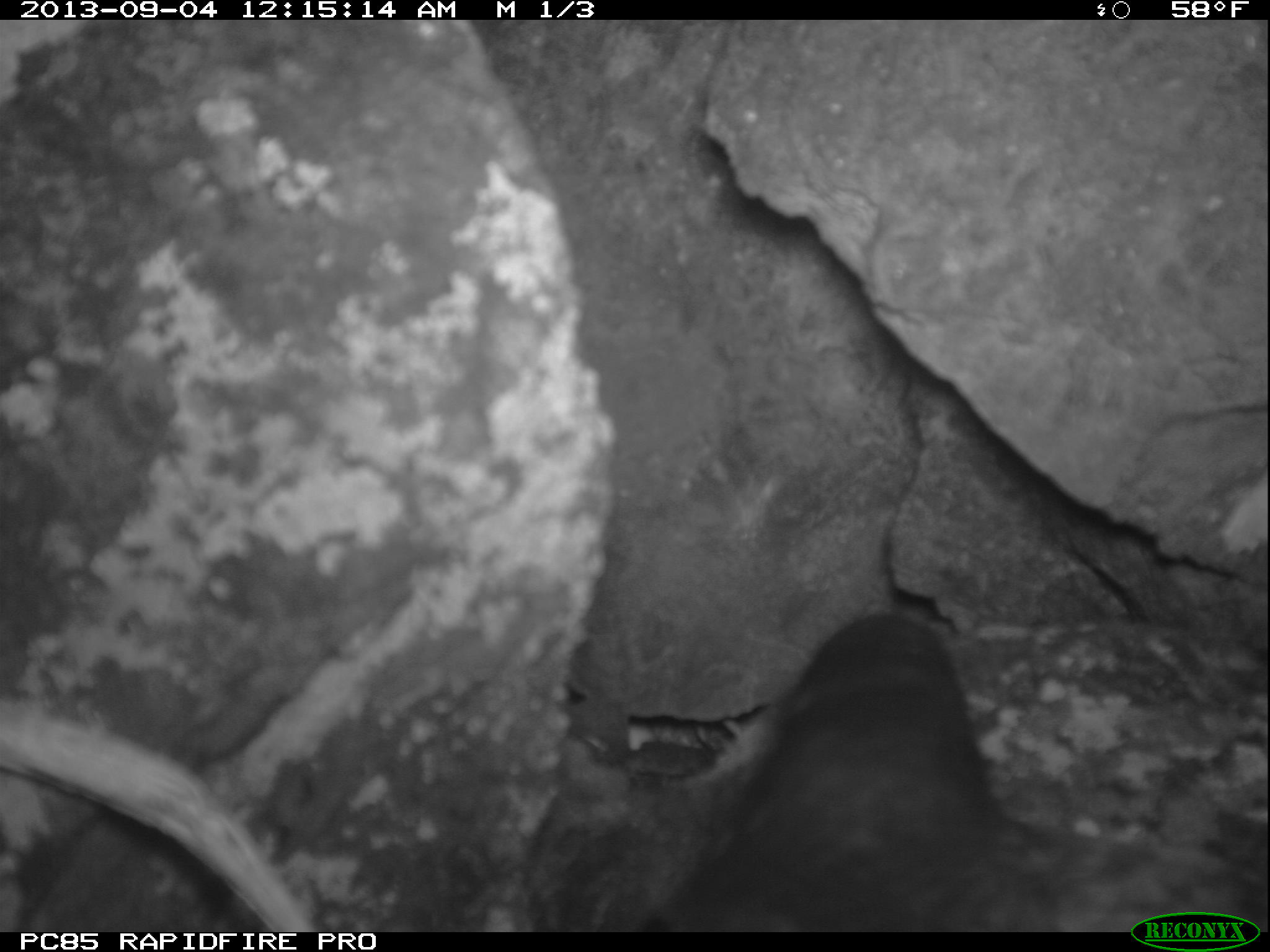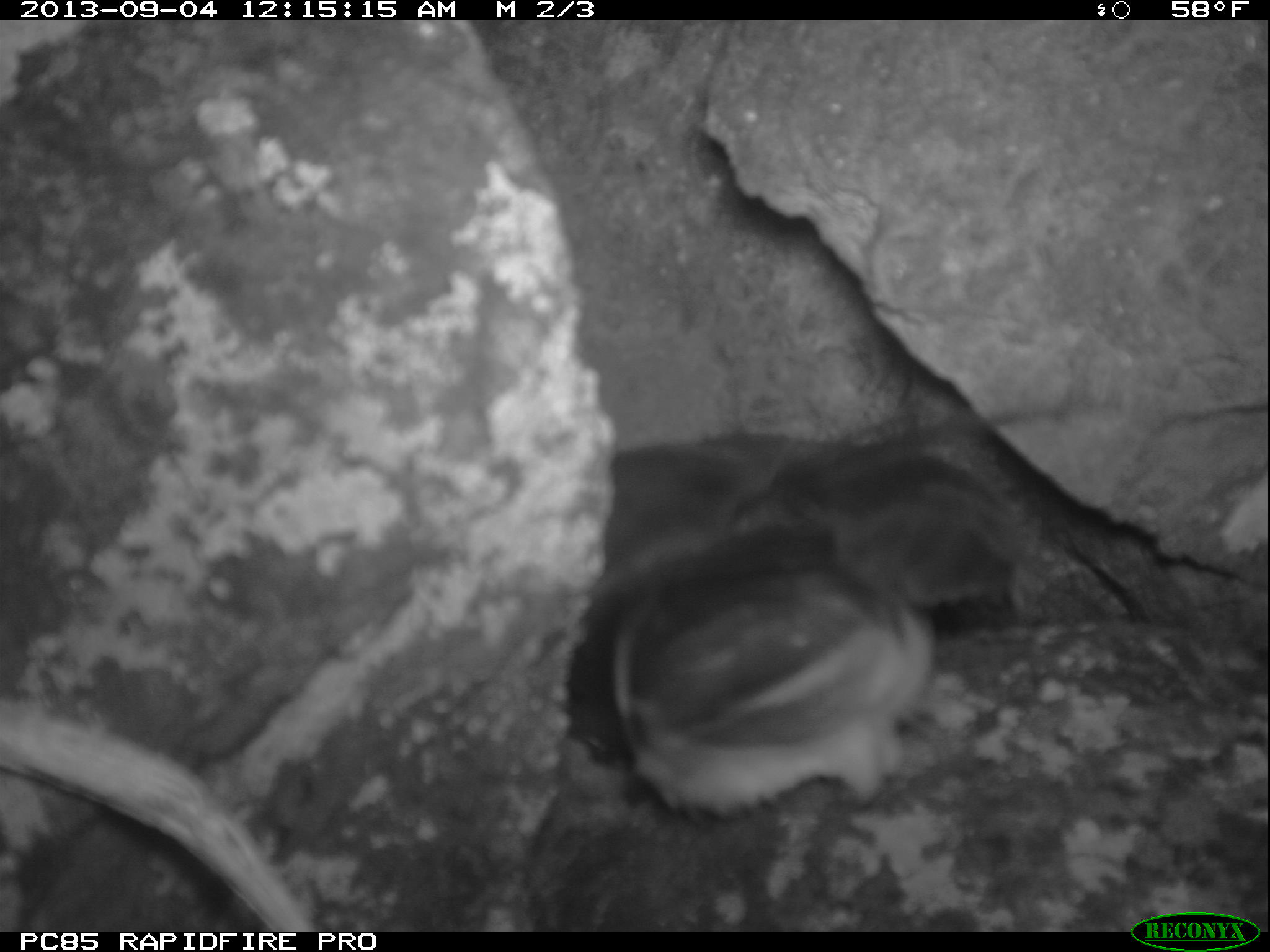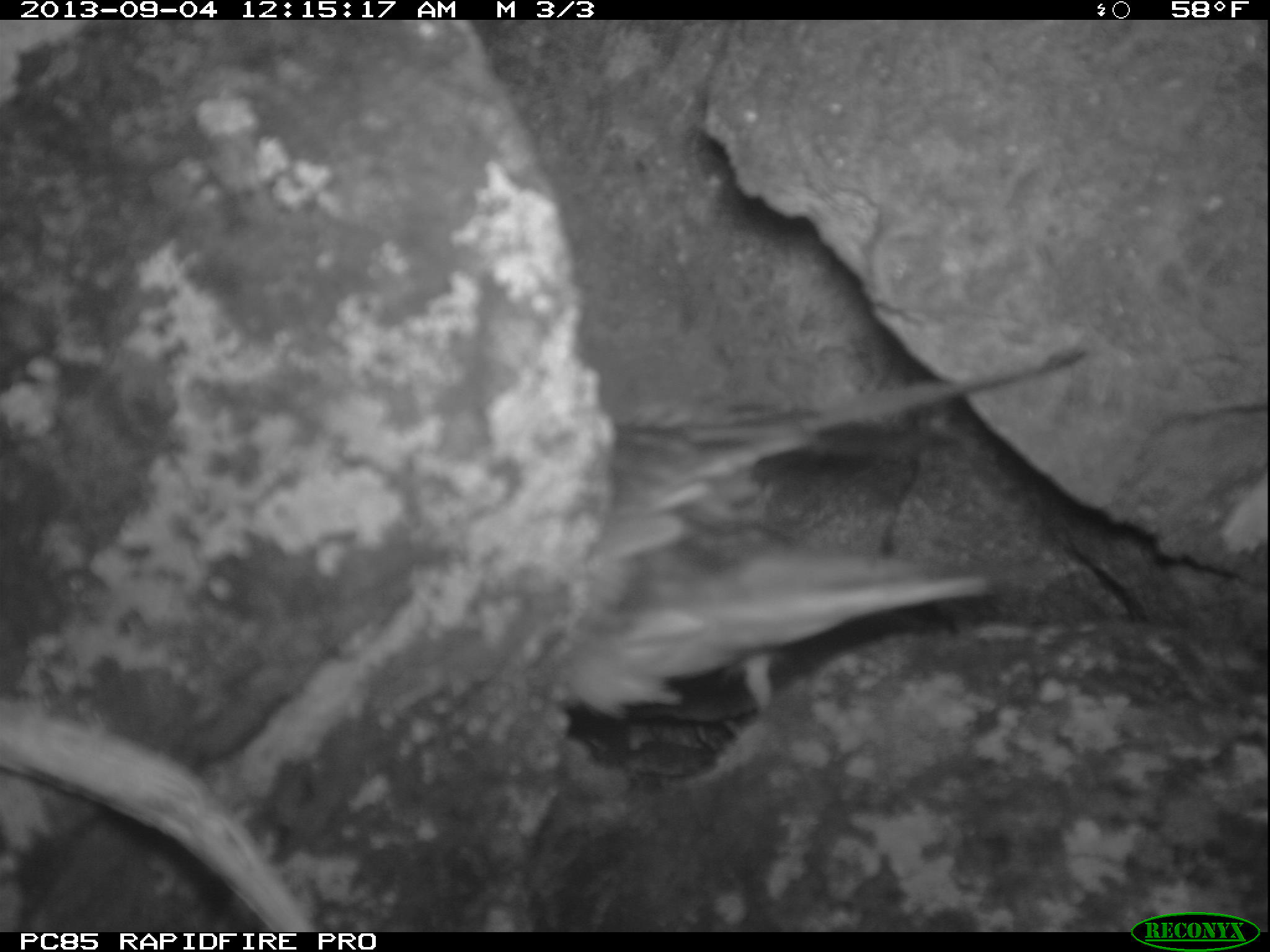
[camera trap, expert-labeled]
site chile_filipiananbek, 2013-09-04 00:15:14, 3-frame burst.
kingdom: Animalia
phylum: Chordata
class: Aves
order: Procellariiformes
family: Procellariidae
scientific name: Procellariidae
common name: petrel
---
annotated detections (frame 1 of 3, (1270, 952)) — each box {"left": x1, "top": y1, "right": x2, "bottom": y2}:
petrel: {"left": 515, "top": 606, "right": 1246, "bottom": 935}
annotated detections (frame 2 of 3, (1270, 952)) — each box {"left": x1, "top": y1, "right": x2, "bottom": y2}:
petrel: {"left": 535, "top": 382, "right": 1119, "bottom": 848}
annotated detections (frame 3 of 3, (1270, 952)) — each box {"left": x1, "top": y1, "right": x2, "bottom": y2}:
petrel: {"left": 555, "top": 336, "right": 1092, "bottom": 751}